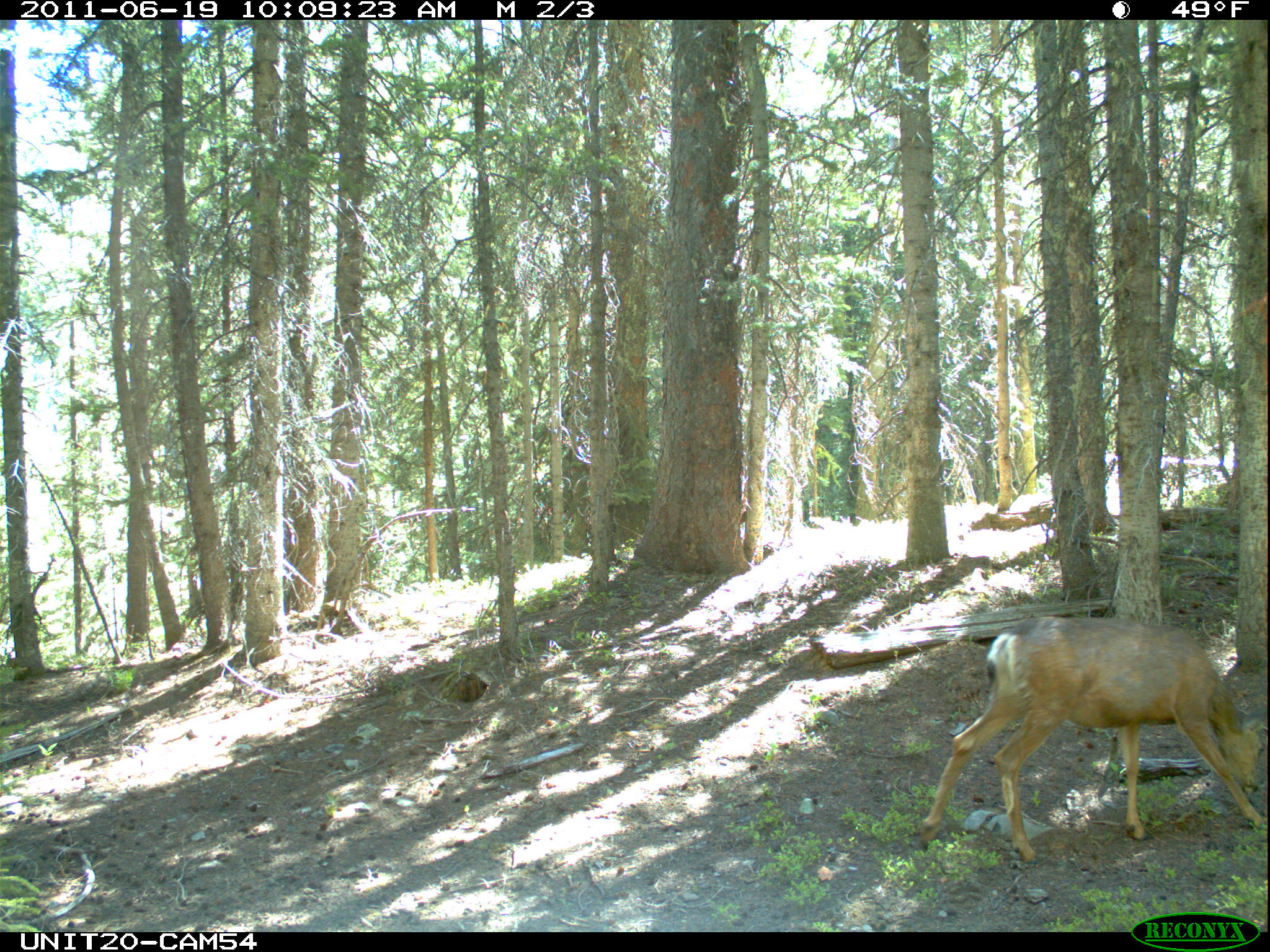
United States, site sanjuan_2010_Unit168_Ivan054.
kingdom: Animalia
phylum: Chordata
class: Mammalia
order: Artiodactyla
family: Cervidae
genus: Odocoileus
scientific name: Odocoileus hemionus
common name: mule deer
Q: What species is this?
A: Odocoileus hemionus (mule deer).